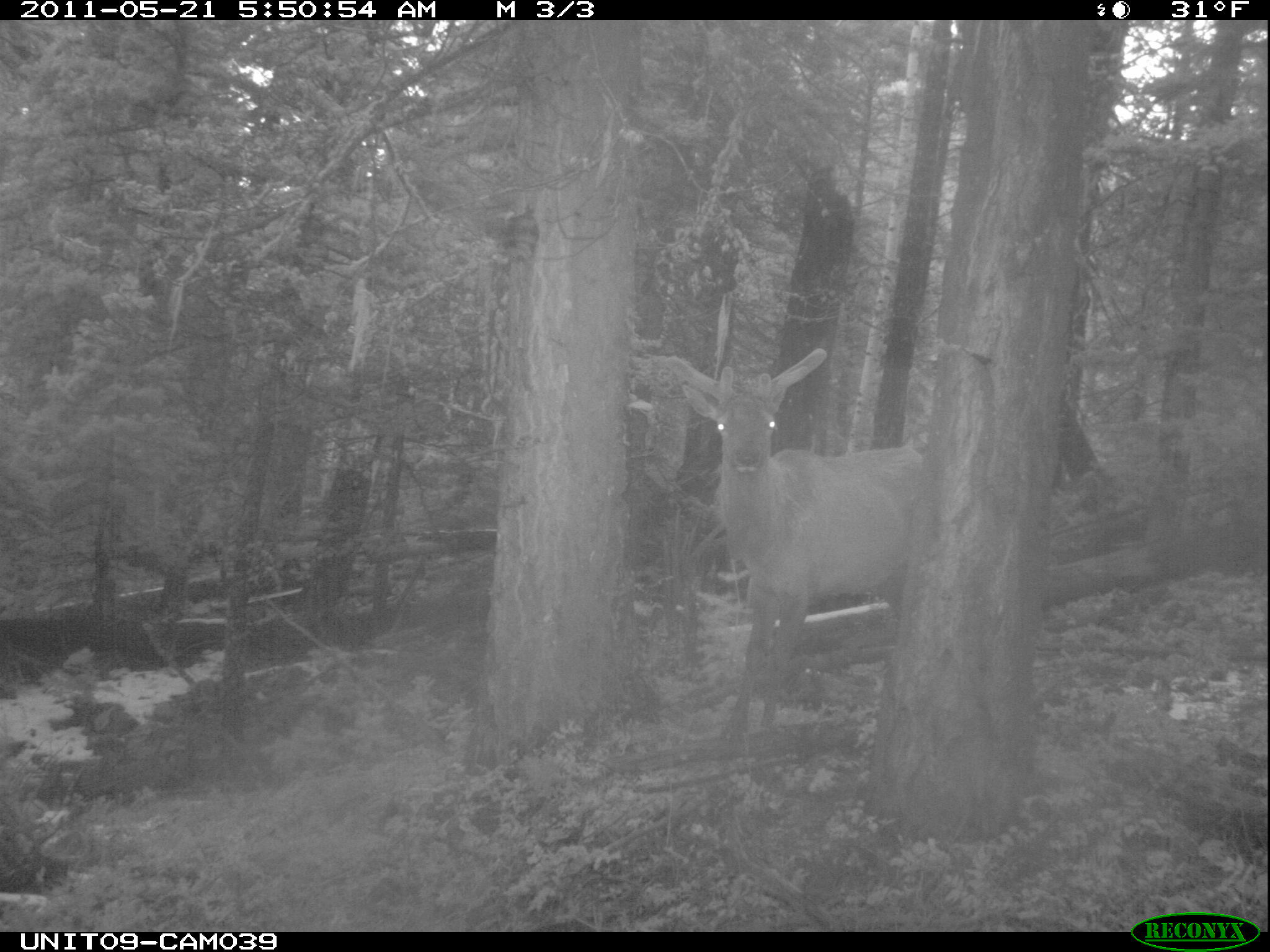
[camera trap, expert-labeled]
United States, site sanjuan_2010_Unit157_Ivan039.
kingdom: Animalia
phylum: Chordata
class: Mammalia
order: Artiodactyla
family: Cervidae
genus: Cervus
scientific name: Cervus elaphus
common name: red deer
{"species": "Cervus elaphus (red deer)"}